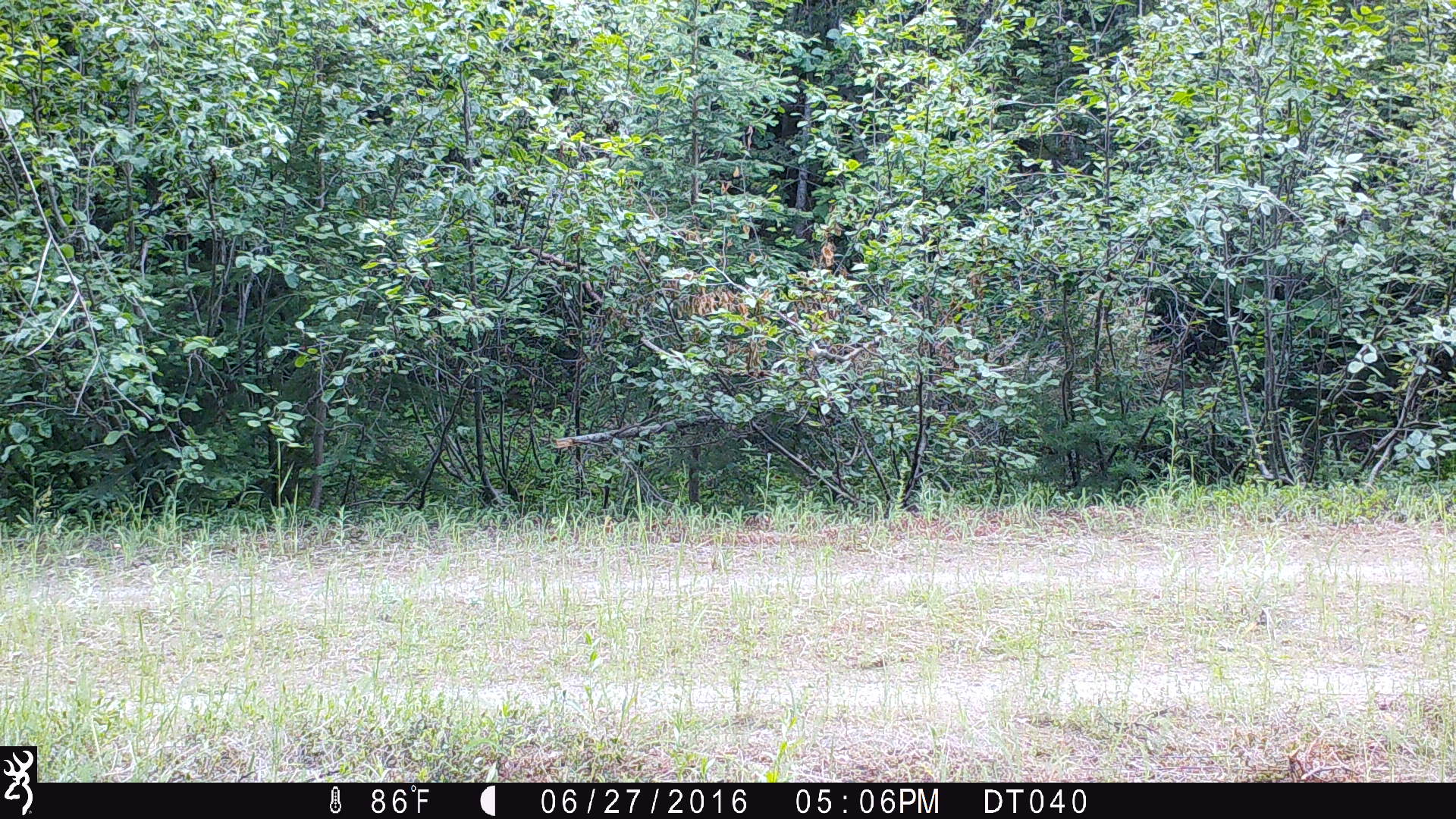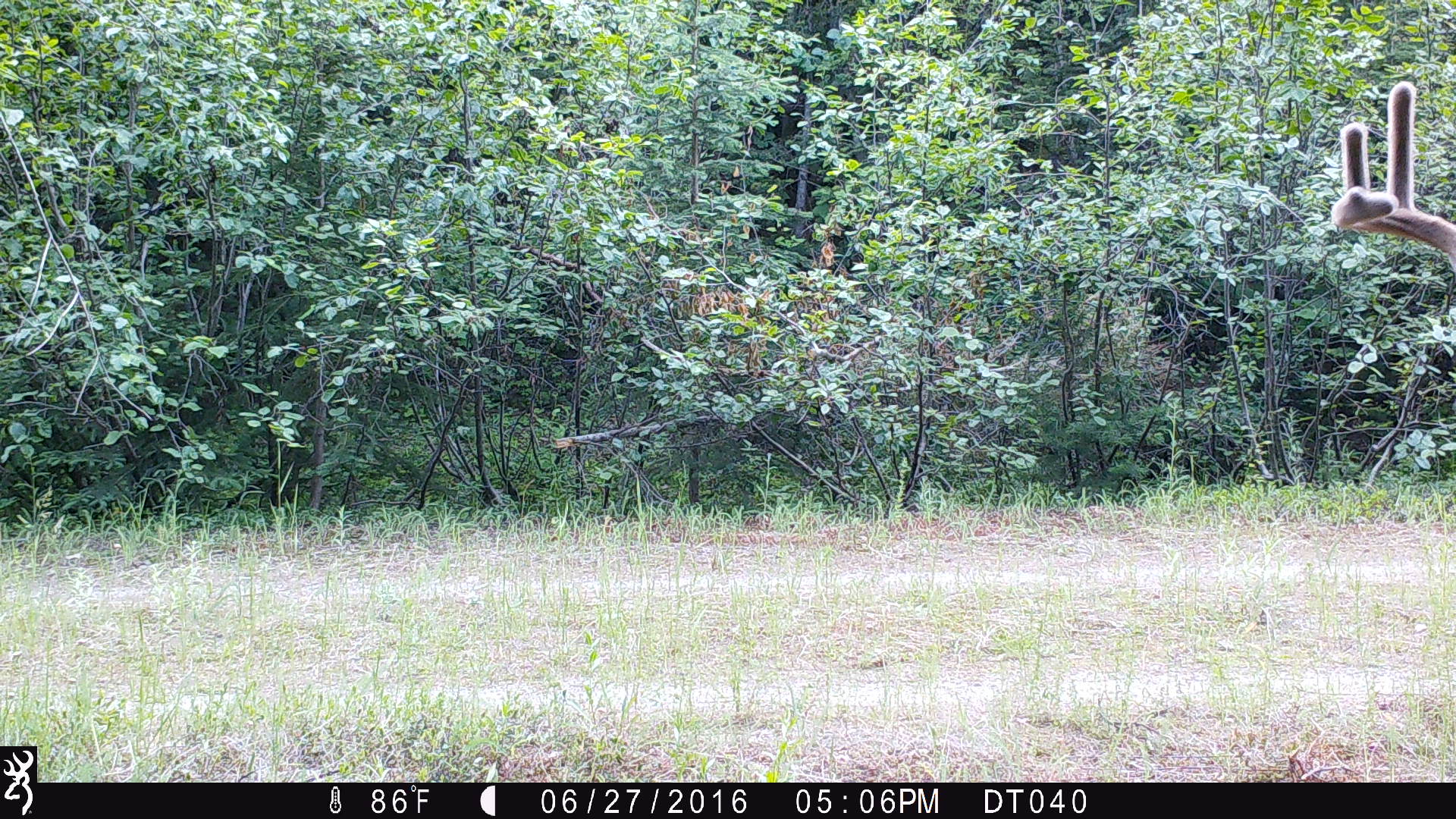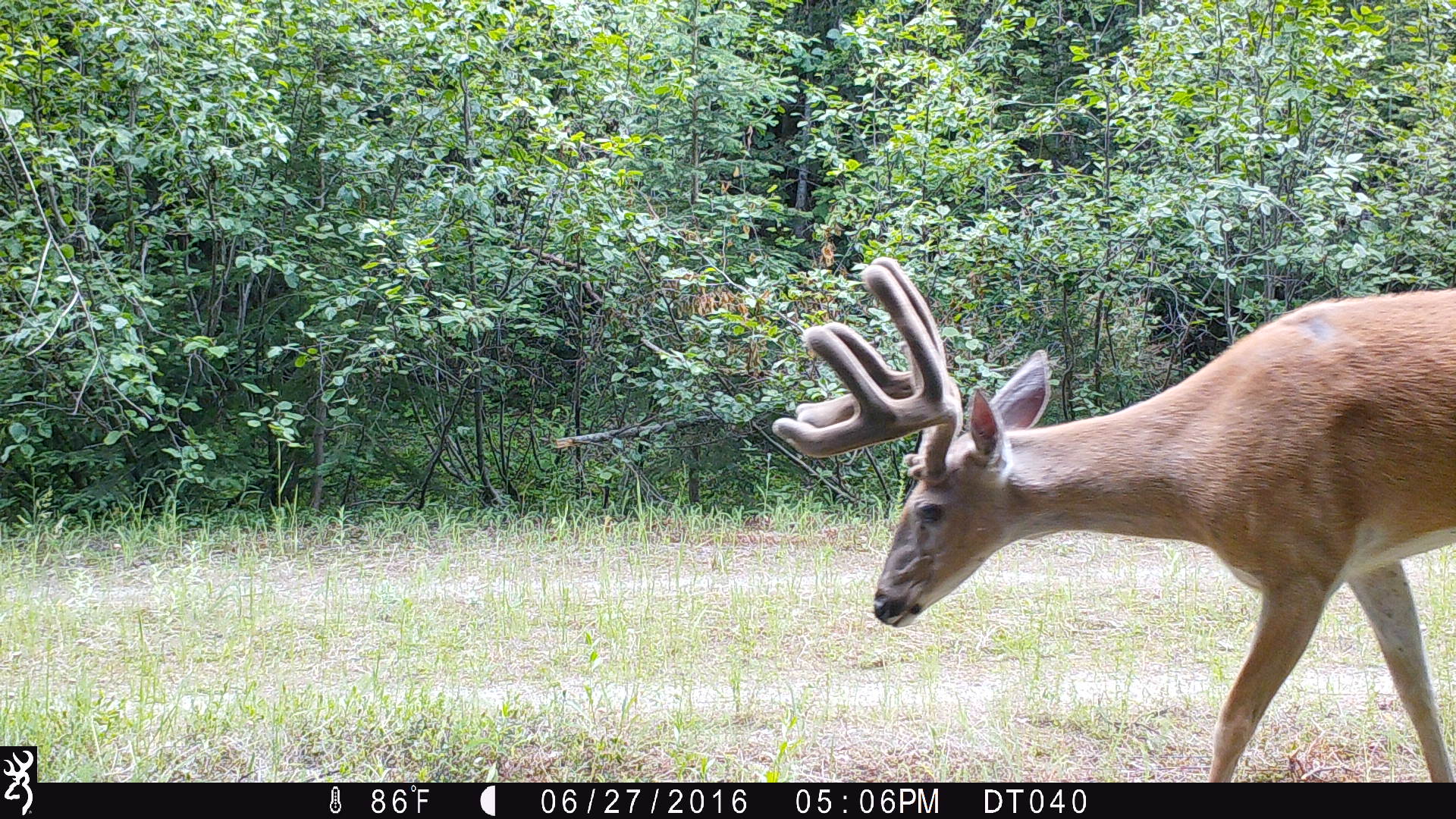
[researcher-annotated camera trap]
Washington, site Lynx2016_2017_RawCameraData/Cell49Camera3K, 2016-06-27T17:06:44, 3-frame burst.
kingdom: Animalia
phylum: Chordata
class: Mammalia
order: Artiodactyla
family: Cervidae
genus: Odocoileus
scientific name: Odocoileus virginianus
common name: white-tailed deer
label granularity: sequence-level